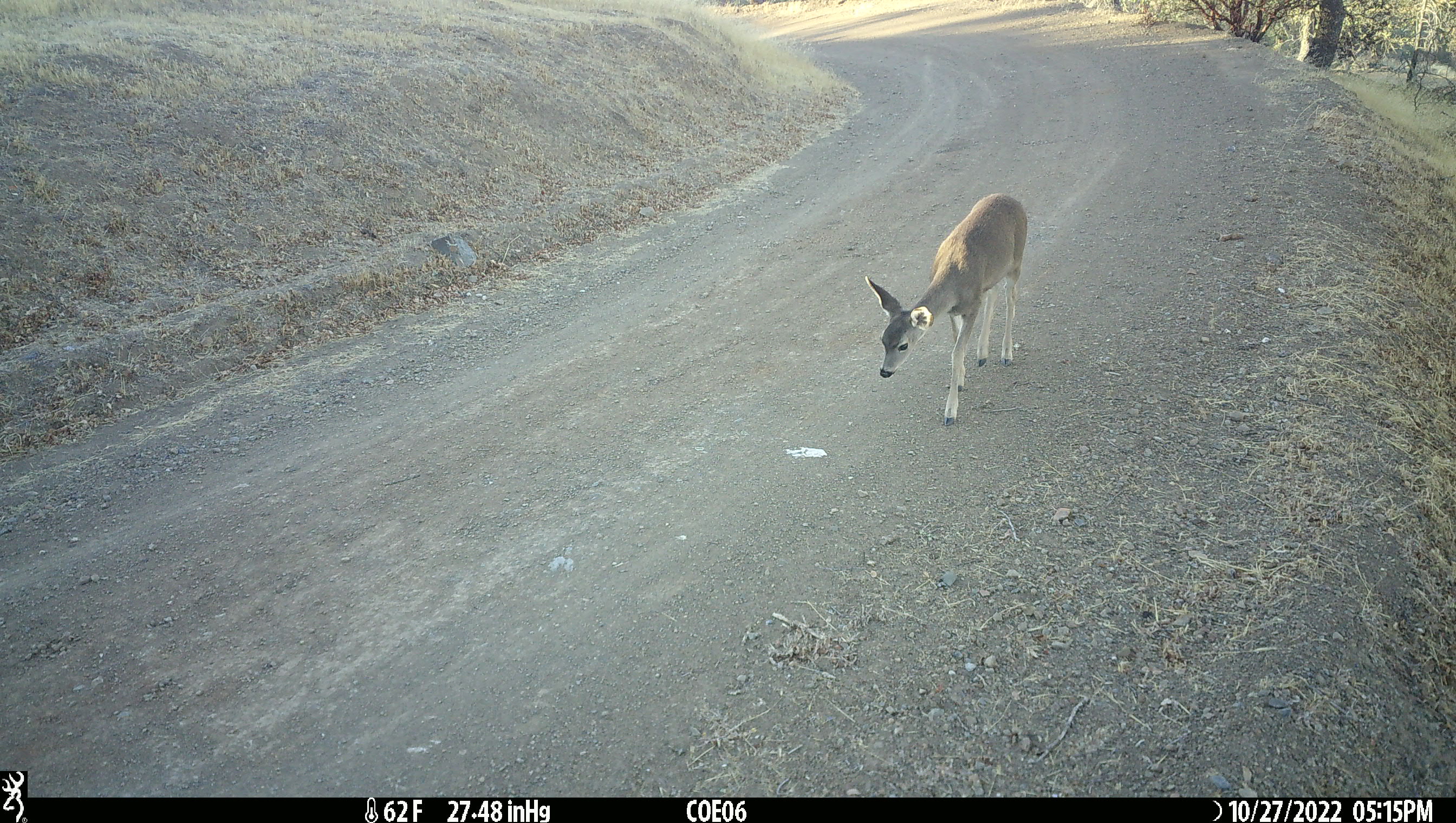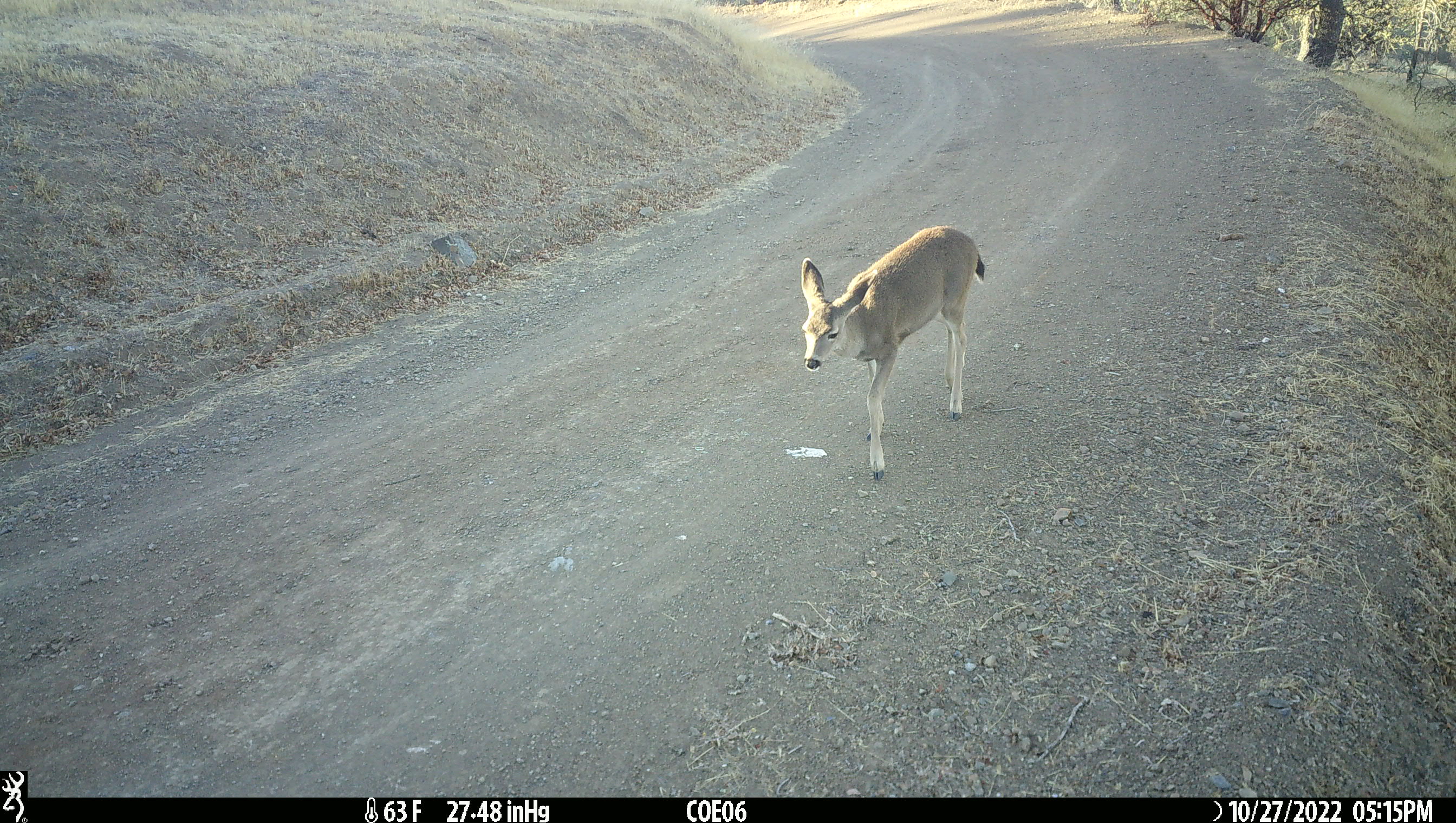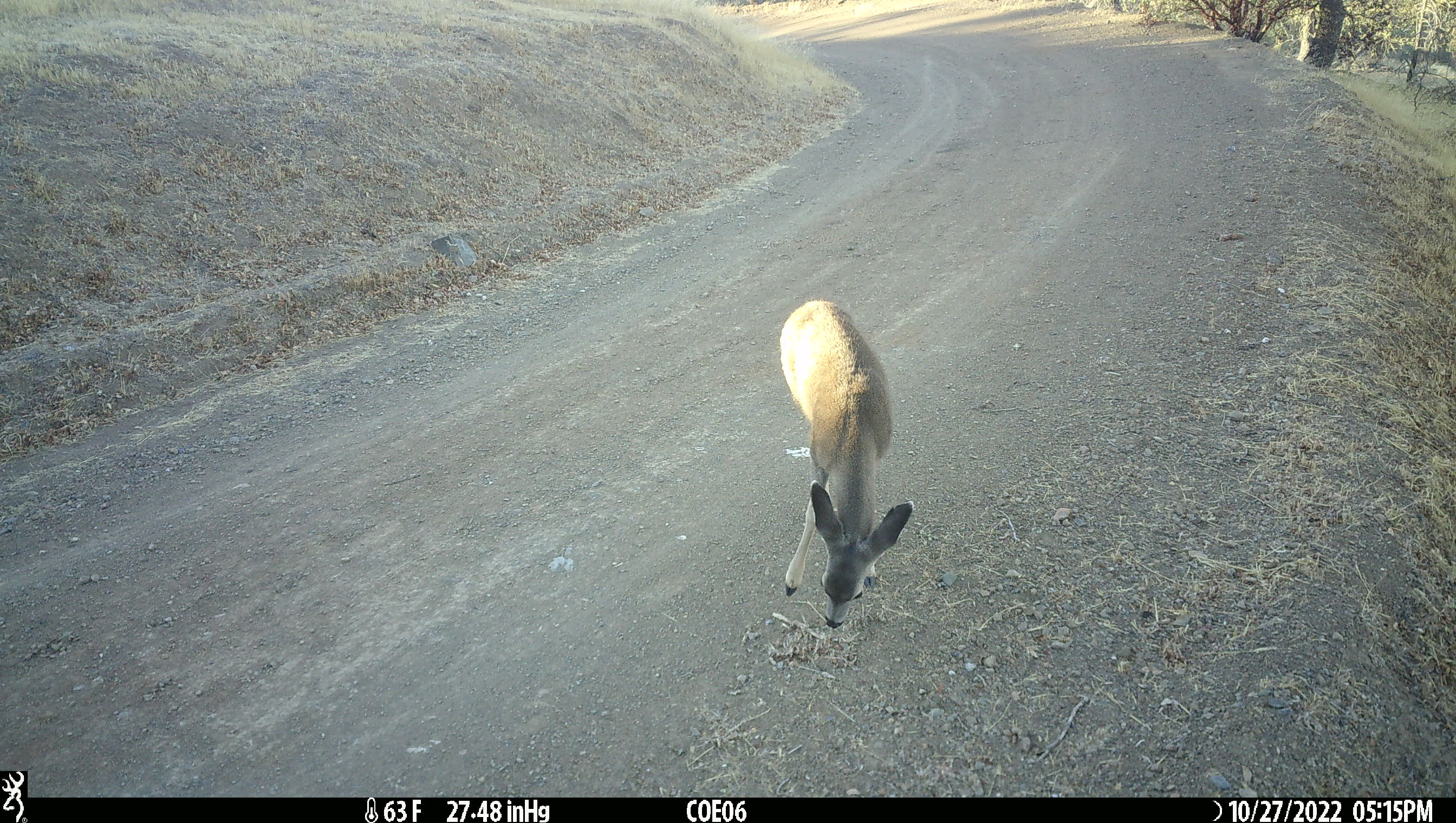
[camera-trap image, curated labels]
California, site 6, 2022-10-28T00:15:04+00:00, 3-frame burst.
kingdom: Animalia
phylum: Chordata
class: Mammalia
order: Artiodactyla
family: Cervidae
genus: Odocoileus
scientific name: Odocoileus hemionus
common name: mule deer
Mule deer (Odocoileus hemionus).